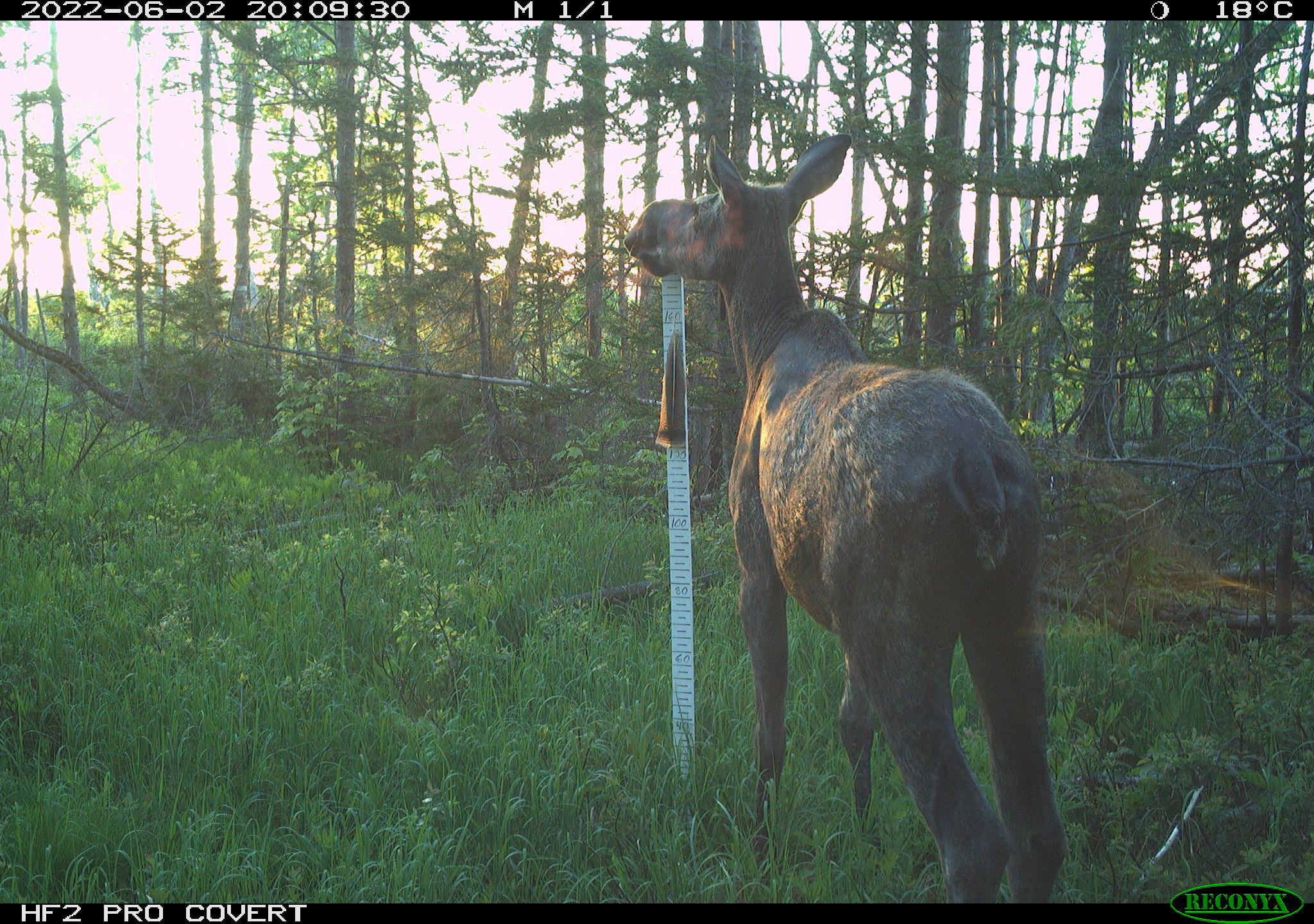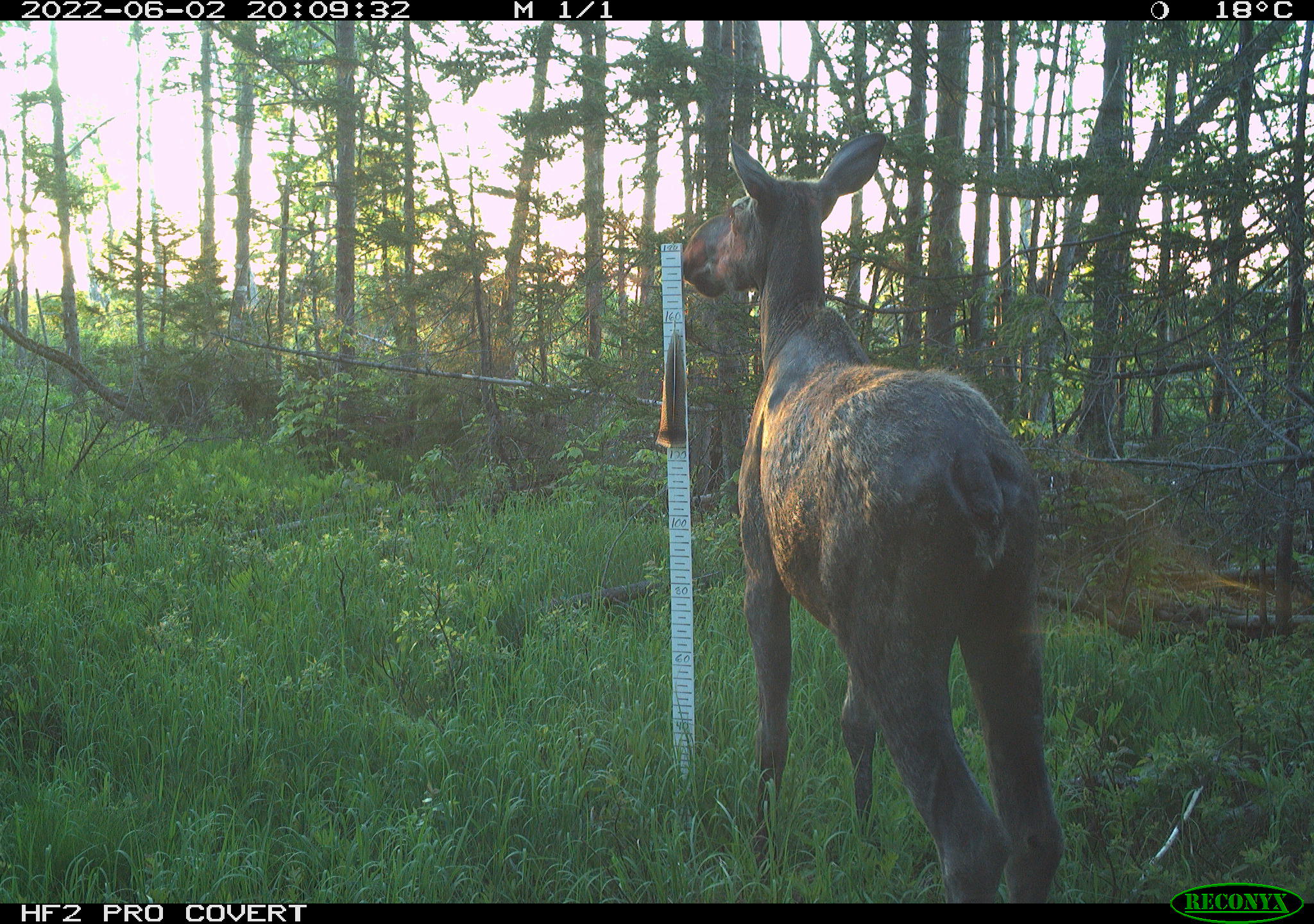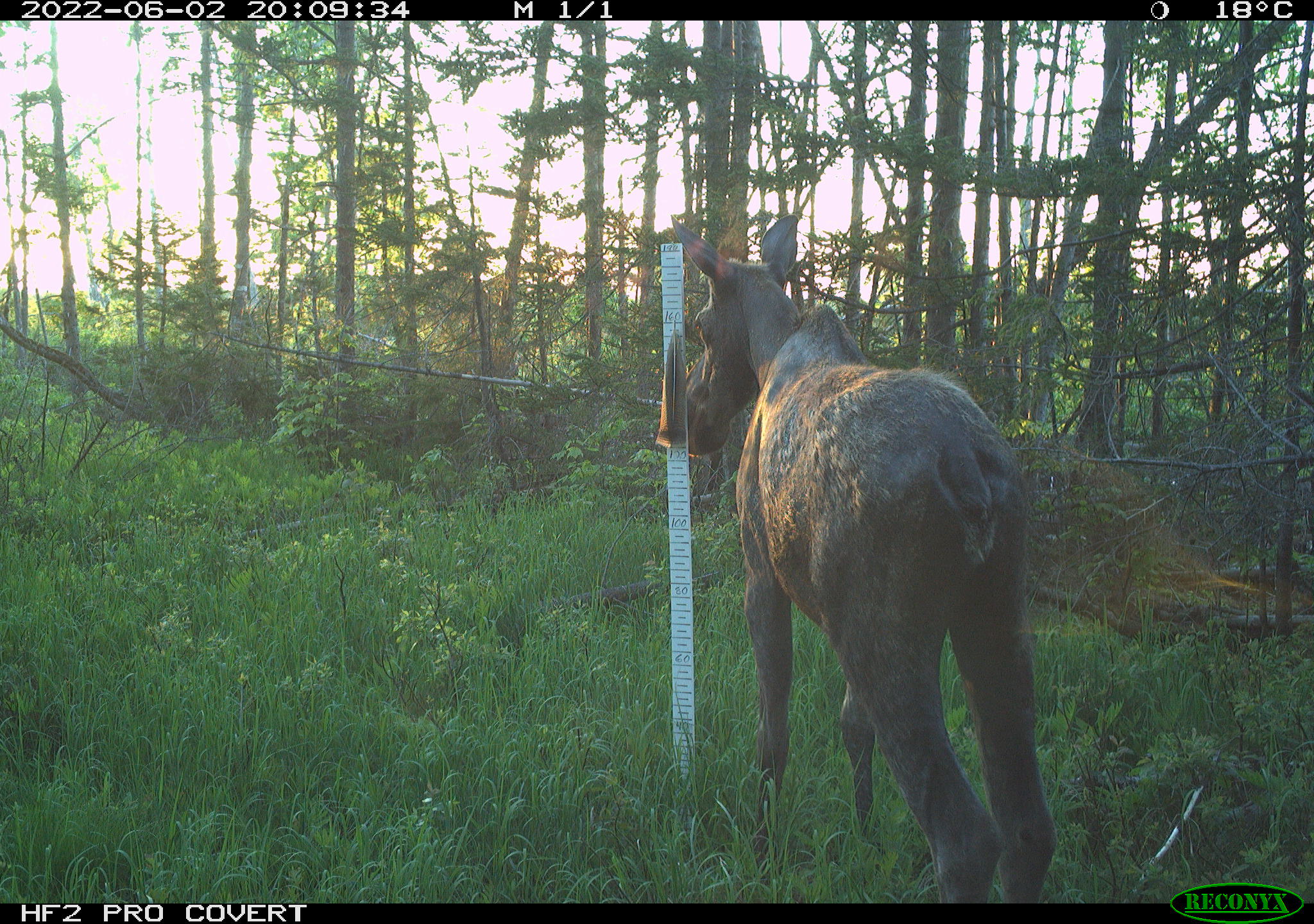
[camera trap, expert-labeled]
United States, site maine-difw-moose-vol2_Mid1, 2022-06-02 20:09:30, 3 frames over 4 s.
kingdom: Animalia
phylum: Chordata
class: Mammalia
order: Artiodactyla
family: Cervidae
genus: Alces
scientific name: Alces alces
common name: moose